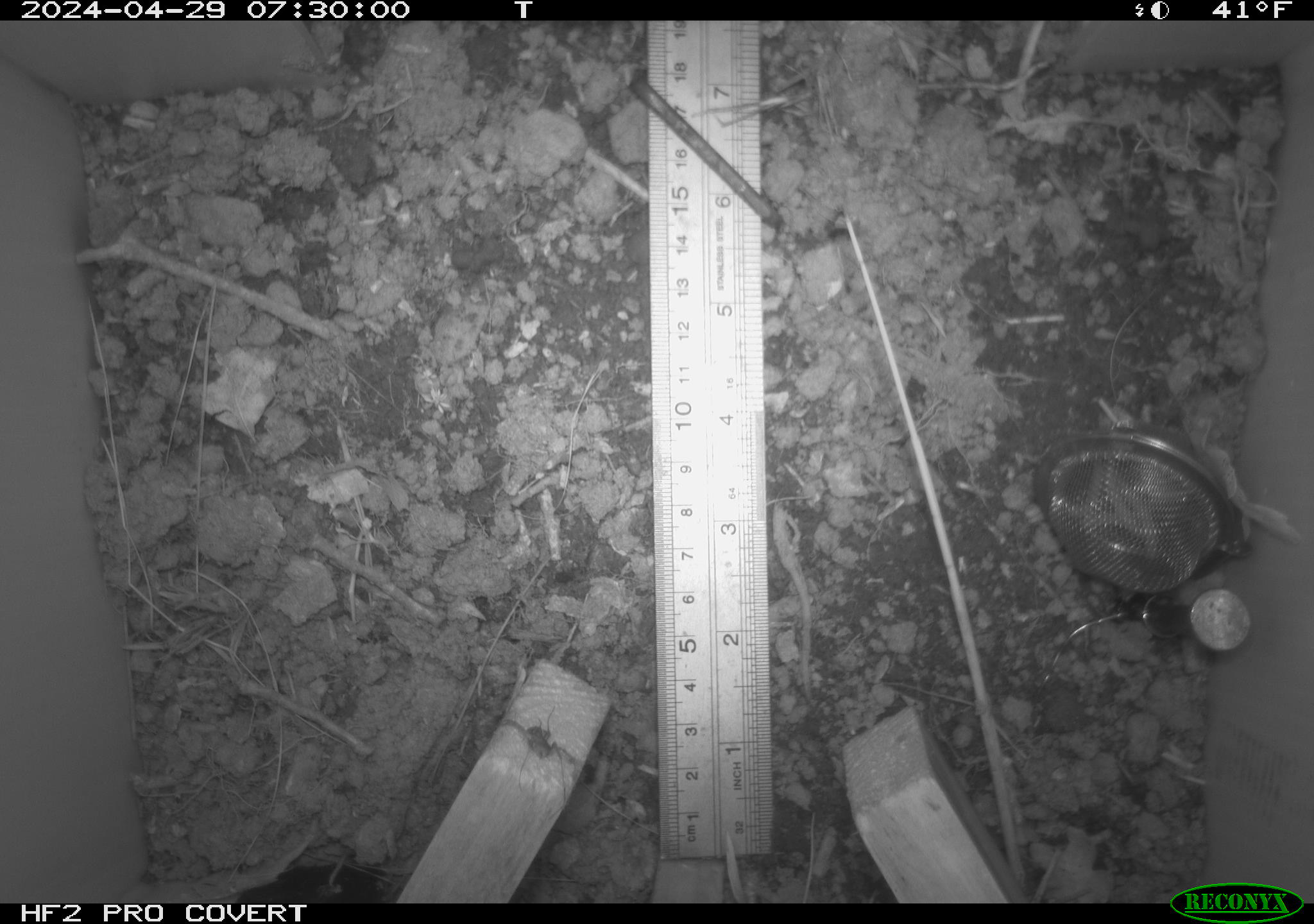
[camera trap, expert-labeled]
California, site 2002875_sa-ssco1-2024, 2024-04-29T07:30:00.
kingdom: Animalia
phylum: Arthropoda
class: Arachnida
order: Araneae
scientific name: Araneae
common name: spider